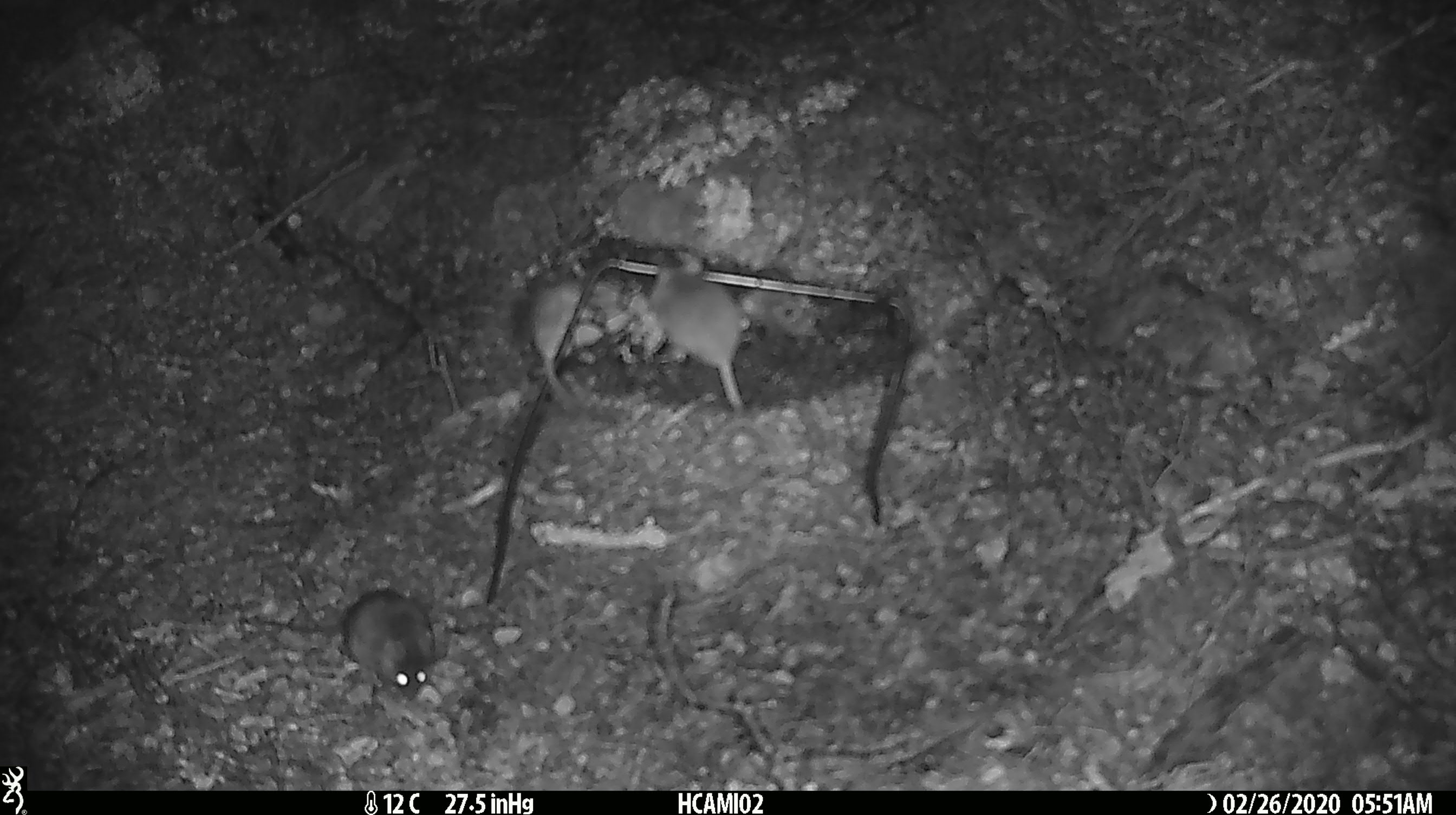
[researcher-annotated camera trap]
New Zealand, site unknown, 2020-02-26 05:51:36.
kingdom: Animalia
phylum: Chordata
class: Mammalia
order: Rodentia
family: Muridae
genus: Mus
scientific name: Mus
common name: mouse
Mouse (Mus).